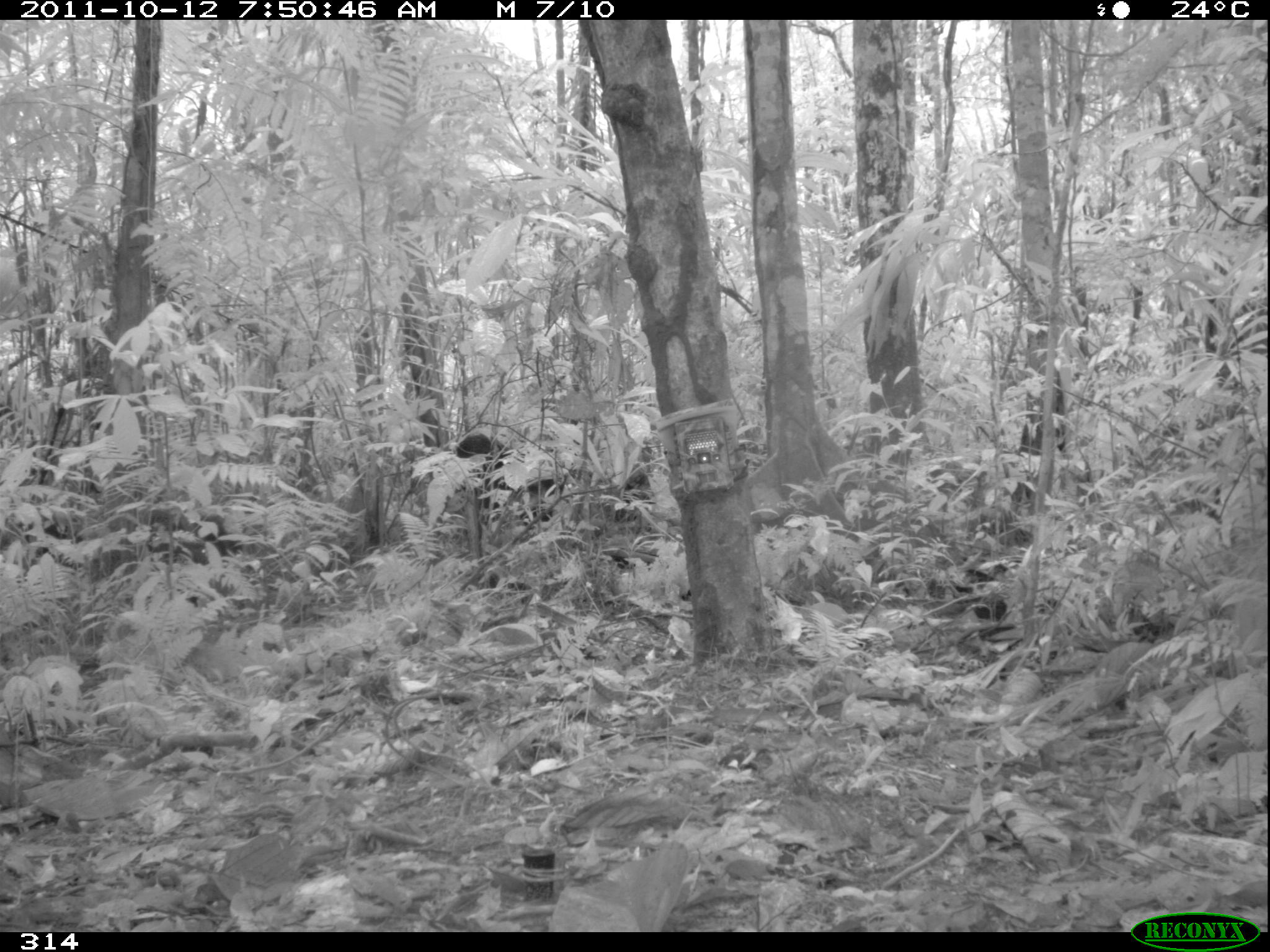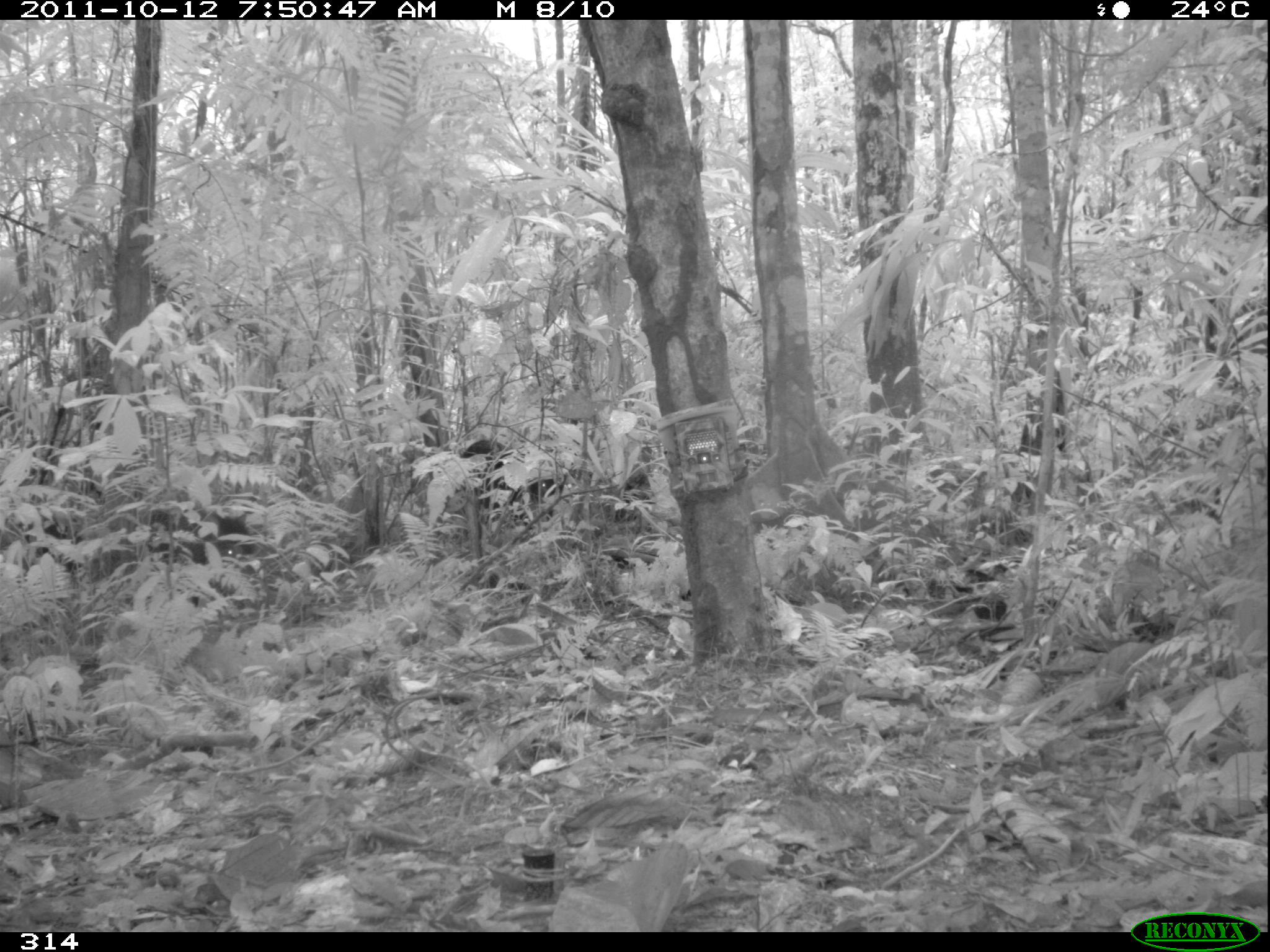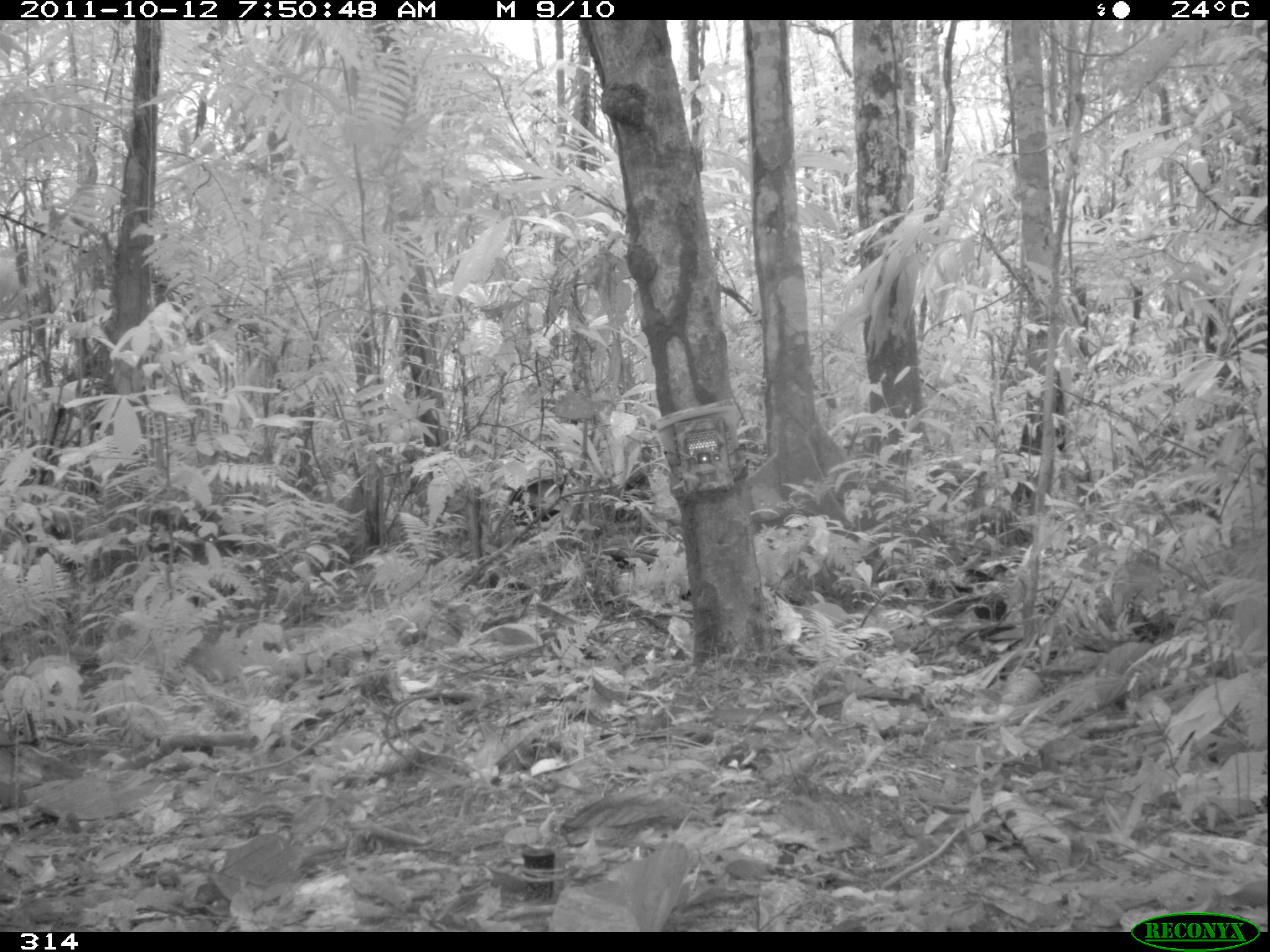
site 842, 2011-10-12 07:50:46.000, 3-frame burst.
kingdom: Animalia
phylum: Chordata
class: Mammalia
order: Artiodactyla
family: Tayassuidae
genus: Tayassu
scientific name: Tayassu pecari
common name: white-lipped peccary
Tayassu pecari (white-lipped peccary).